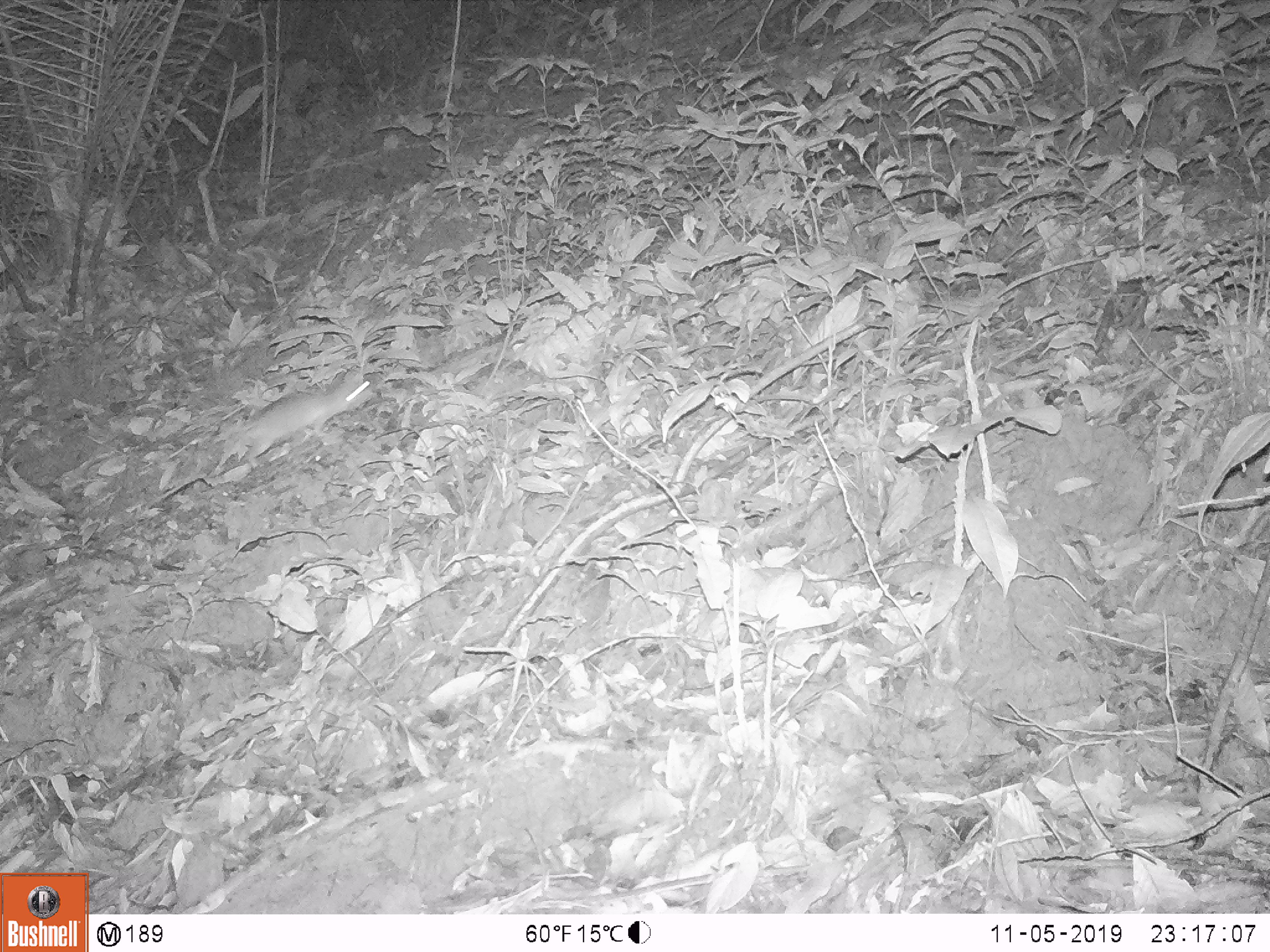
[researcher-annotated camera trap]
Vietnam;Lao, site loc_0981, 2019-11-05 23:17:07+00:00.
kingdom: Animalia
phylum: Chordata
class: Mammalia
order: Rodentia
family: Muridae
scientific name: Muridae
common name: old-world mice and rats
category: unidentified murid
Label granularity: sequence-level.